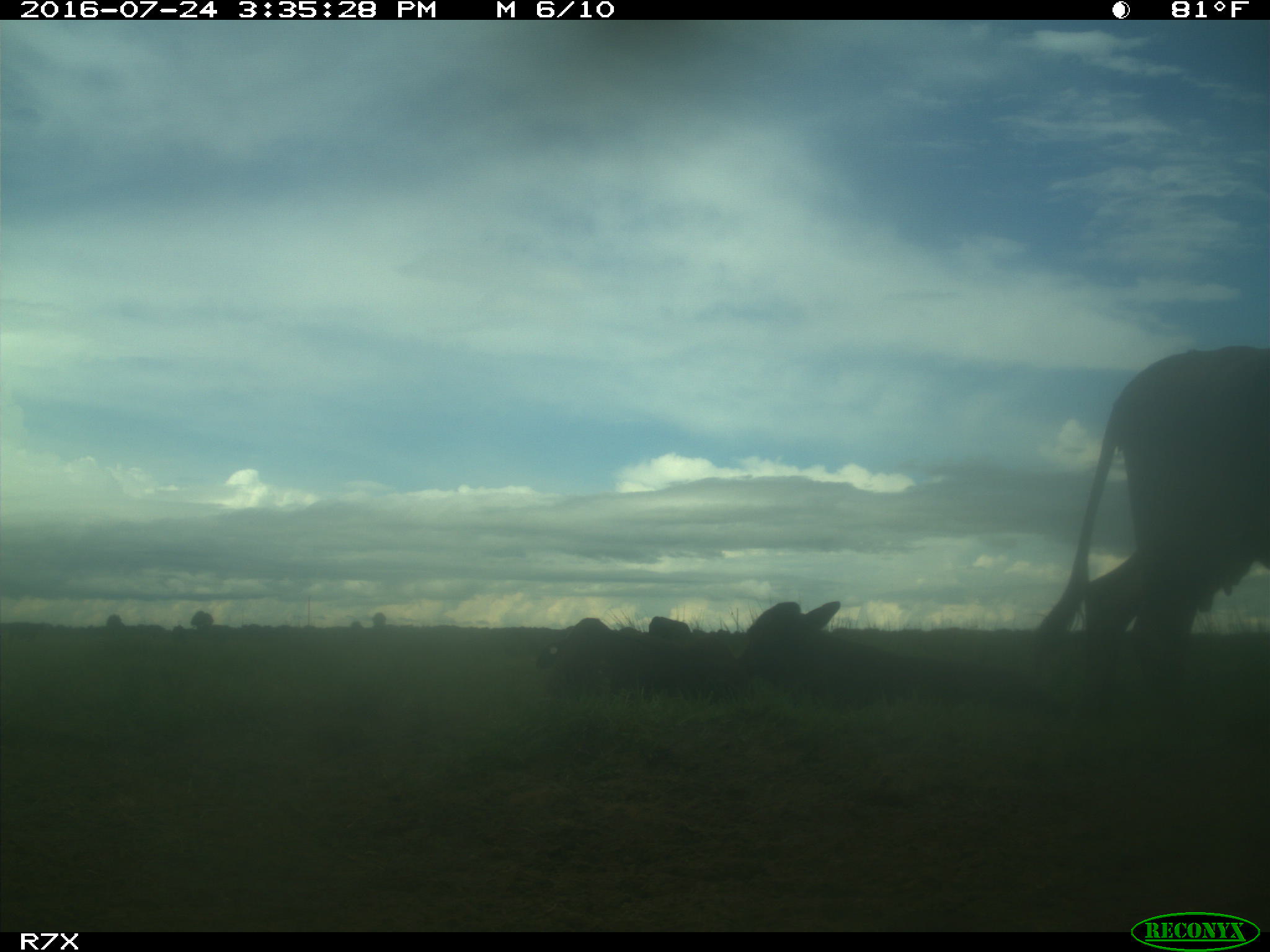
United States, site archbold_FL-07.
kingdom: Animalia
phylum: Chordata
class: Mammalia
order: Artiodactyla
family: Bovidae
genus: Bos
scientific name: Bos taurus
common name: domestic cow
Bos taurus (domestic cow).